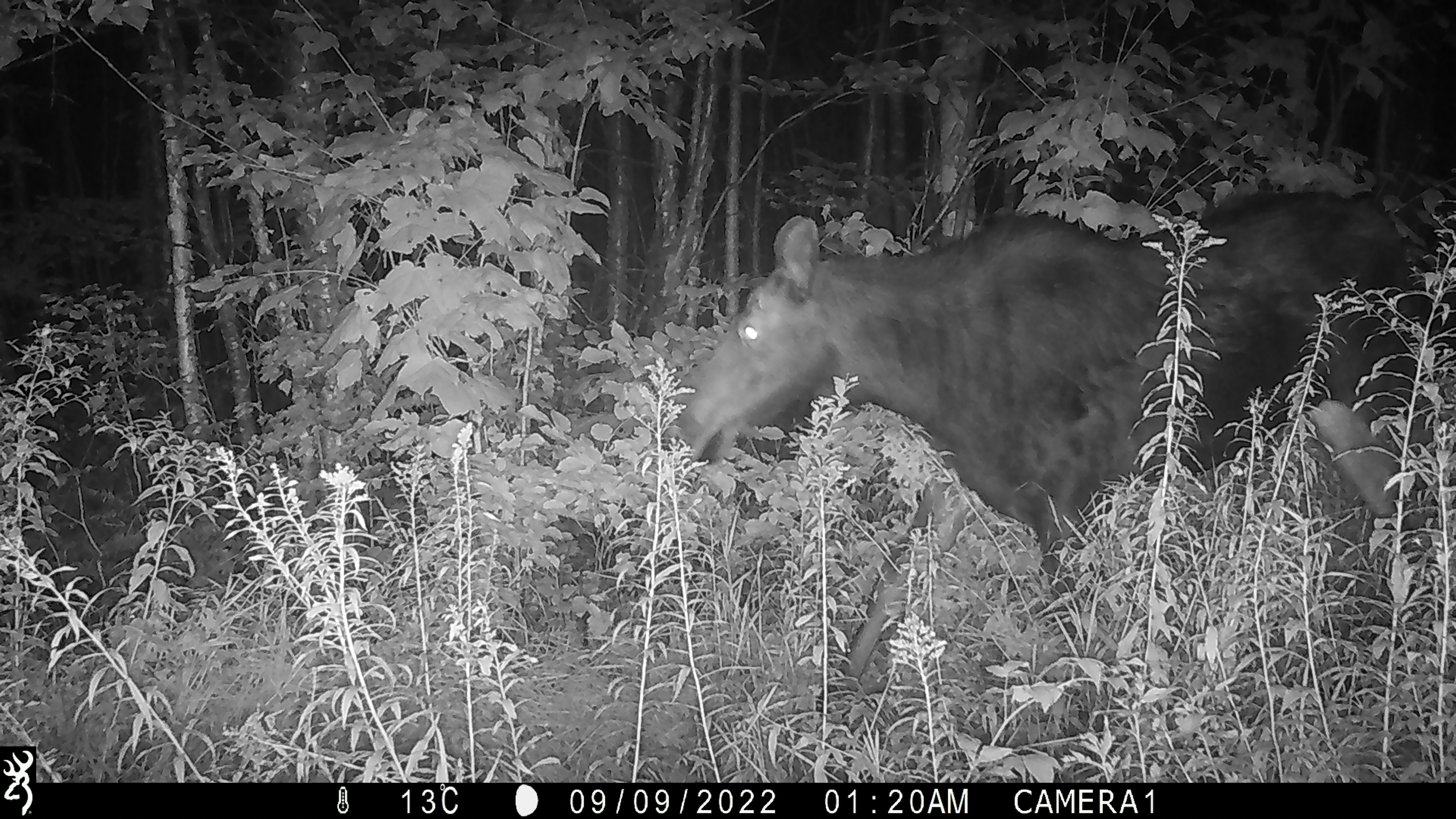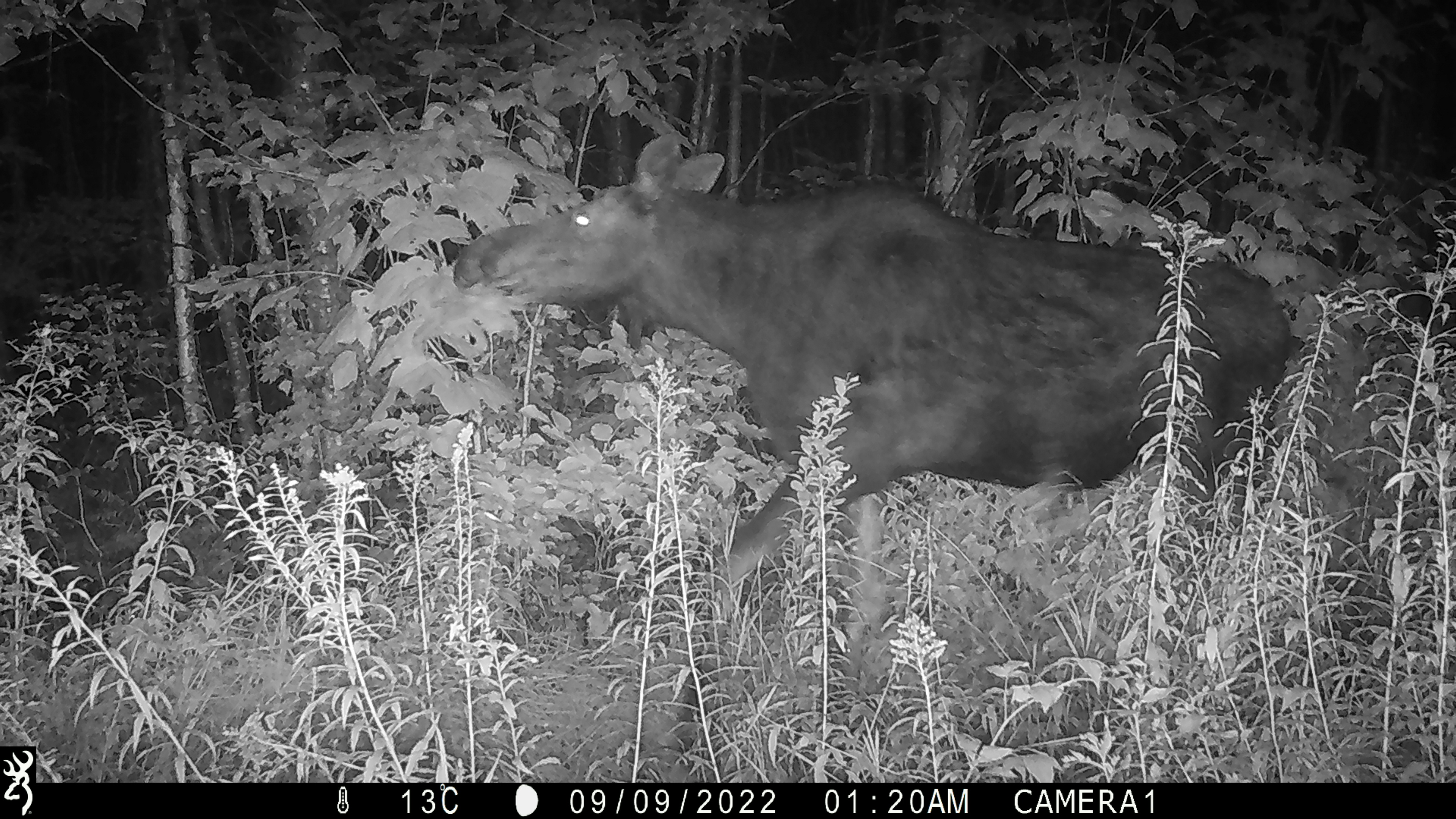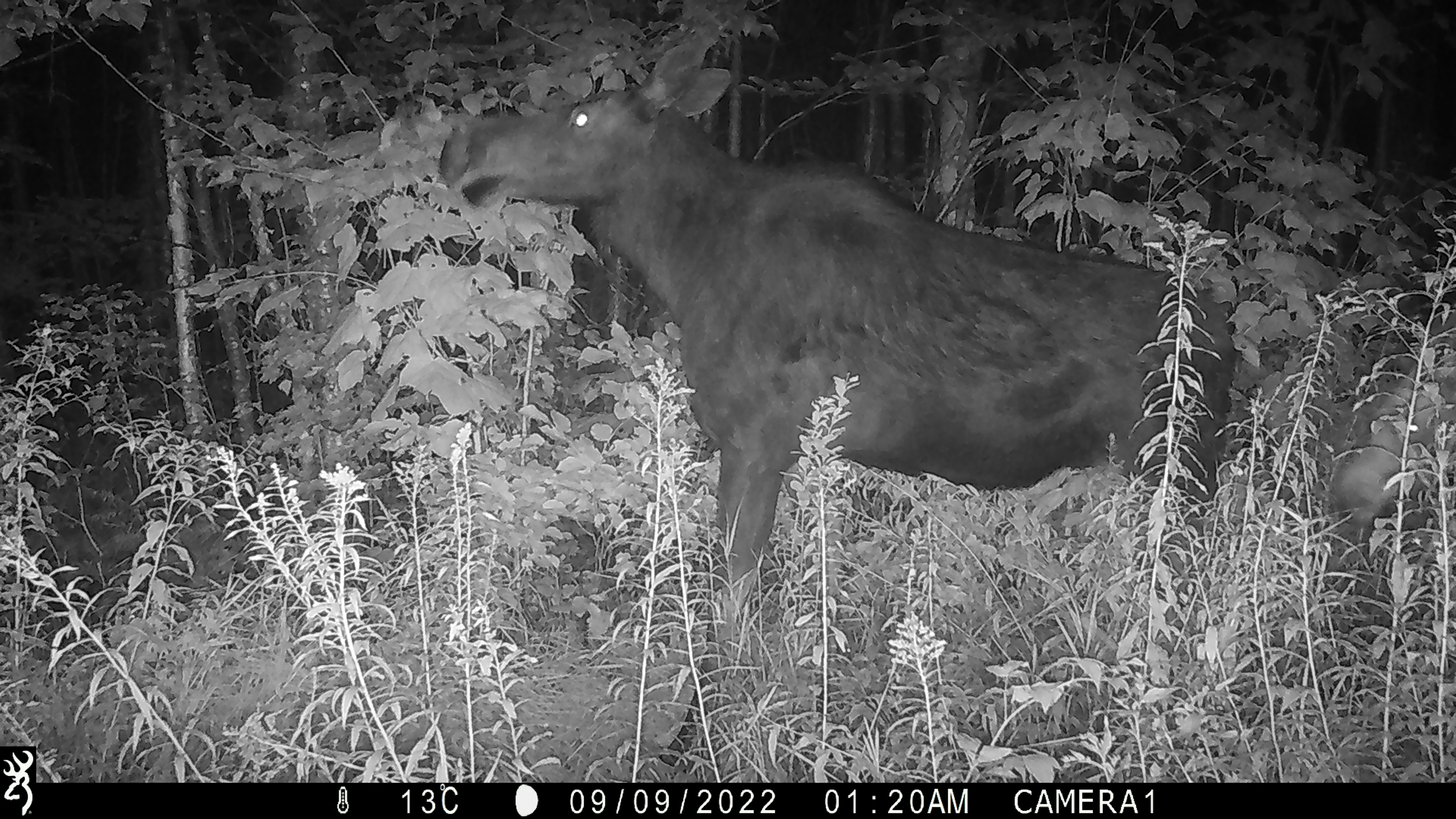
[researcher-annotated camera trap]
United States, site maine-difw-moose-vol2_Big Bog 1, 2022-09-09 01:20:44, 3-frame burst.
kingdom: Animalia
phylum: Chordata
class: Mammalia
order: Artiodactyla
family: Cervidae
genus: Alces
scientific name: Alces alces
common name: moose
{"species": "moose (Alces alces)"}